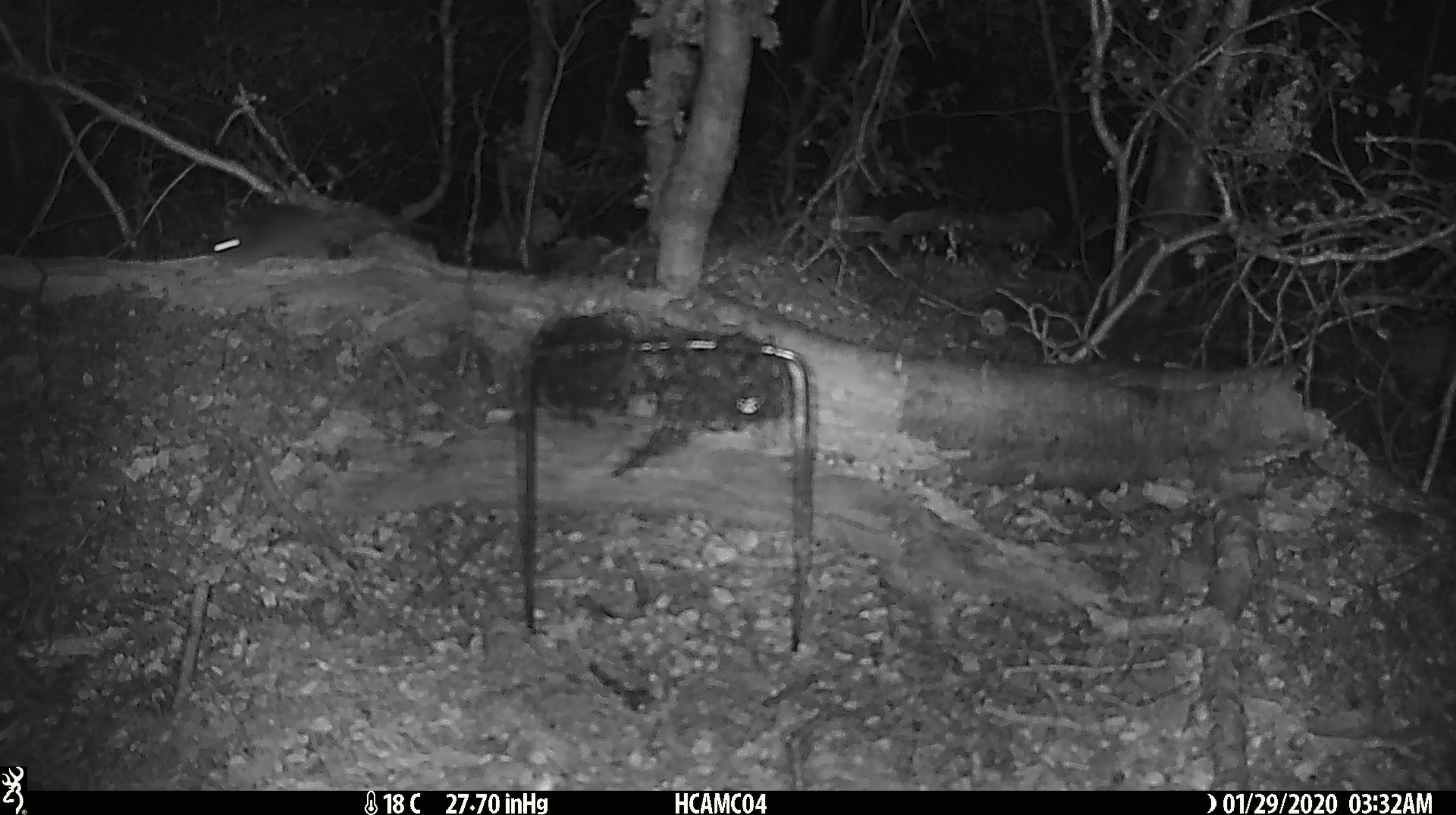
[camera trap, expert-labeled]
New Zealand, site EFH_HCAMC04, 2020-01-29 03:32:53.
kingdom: Animalia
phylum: Chordata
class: Mammalia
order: Rodentia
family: Muridae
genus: Mus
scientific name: Mus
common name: mouse